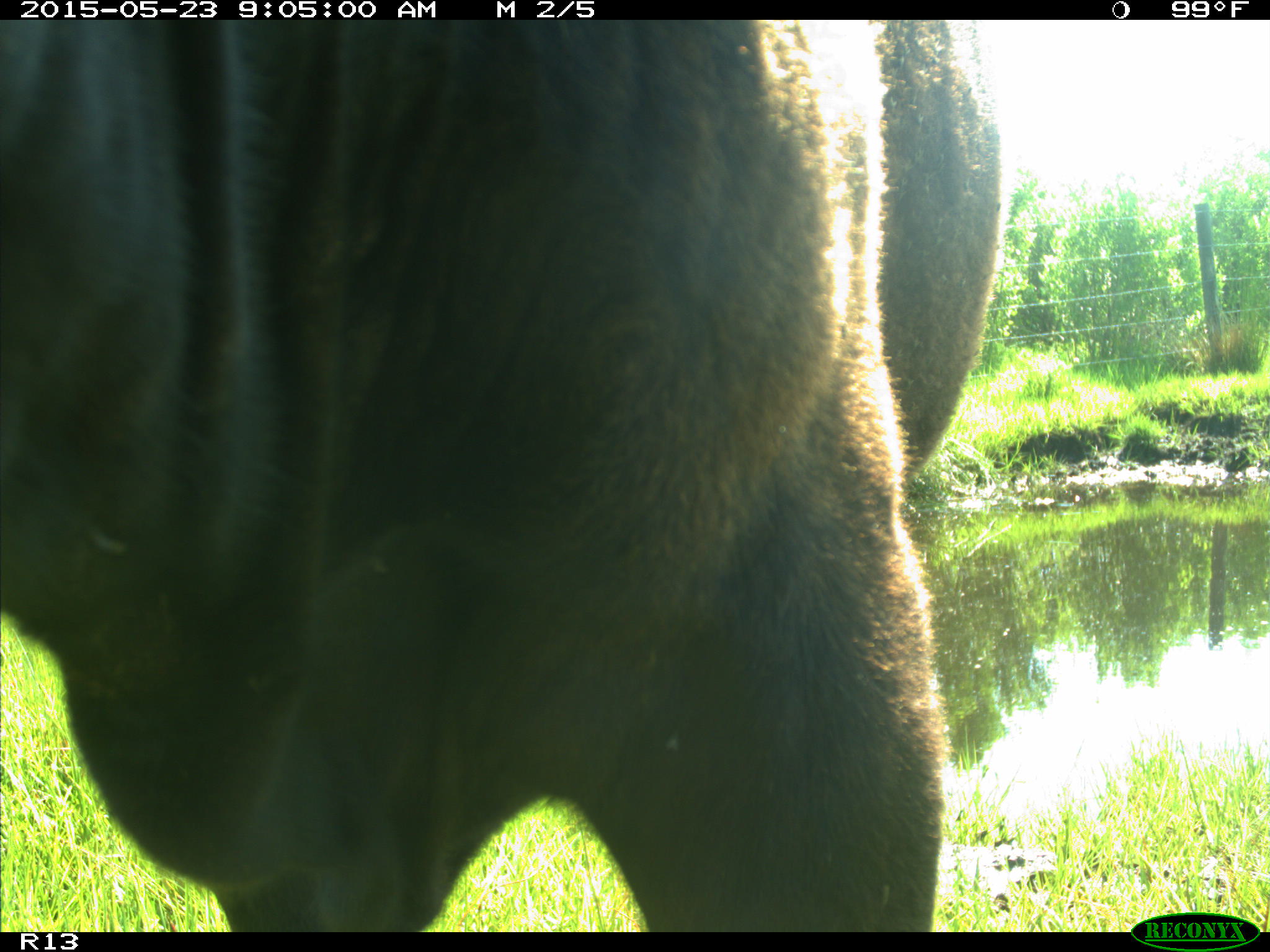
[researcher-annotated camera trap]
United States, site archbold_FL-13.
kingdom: Animalia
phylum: Chordata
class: Mammalia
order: Artiodactyla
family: Bovidae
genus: Bos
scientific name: Bos taurus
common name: domestic cow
Bos taurus (domestic cow).